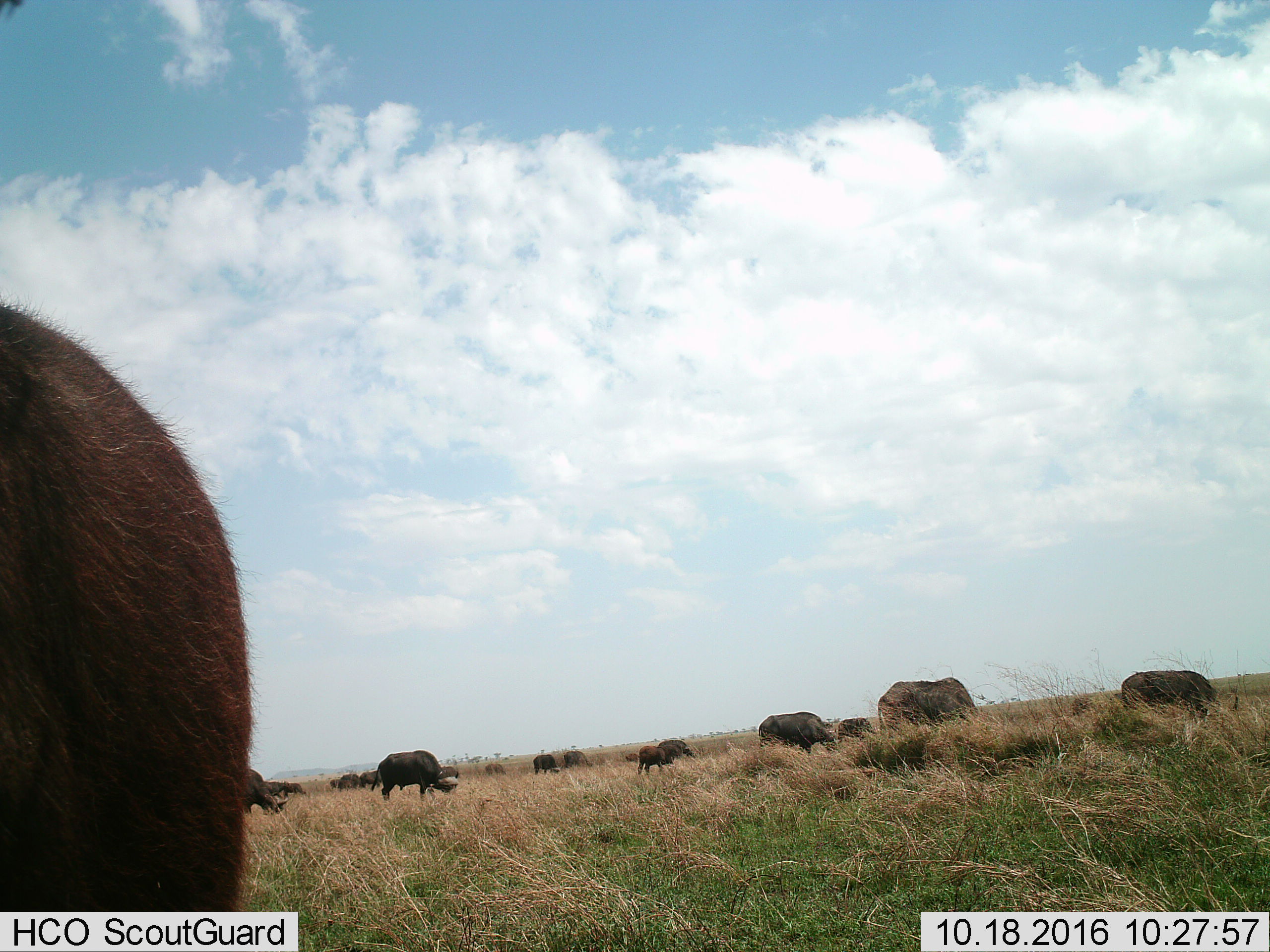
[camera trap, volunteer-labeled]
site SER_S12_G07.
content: unidentified animal